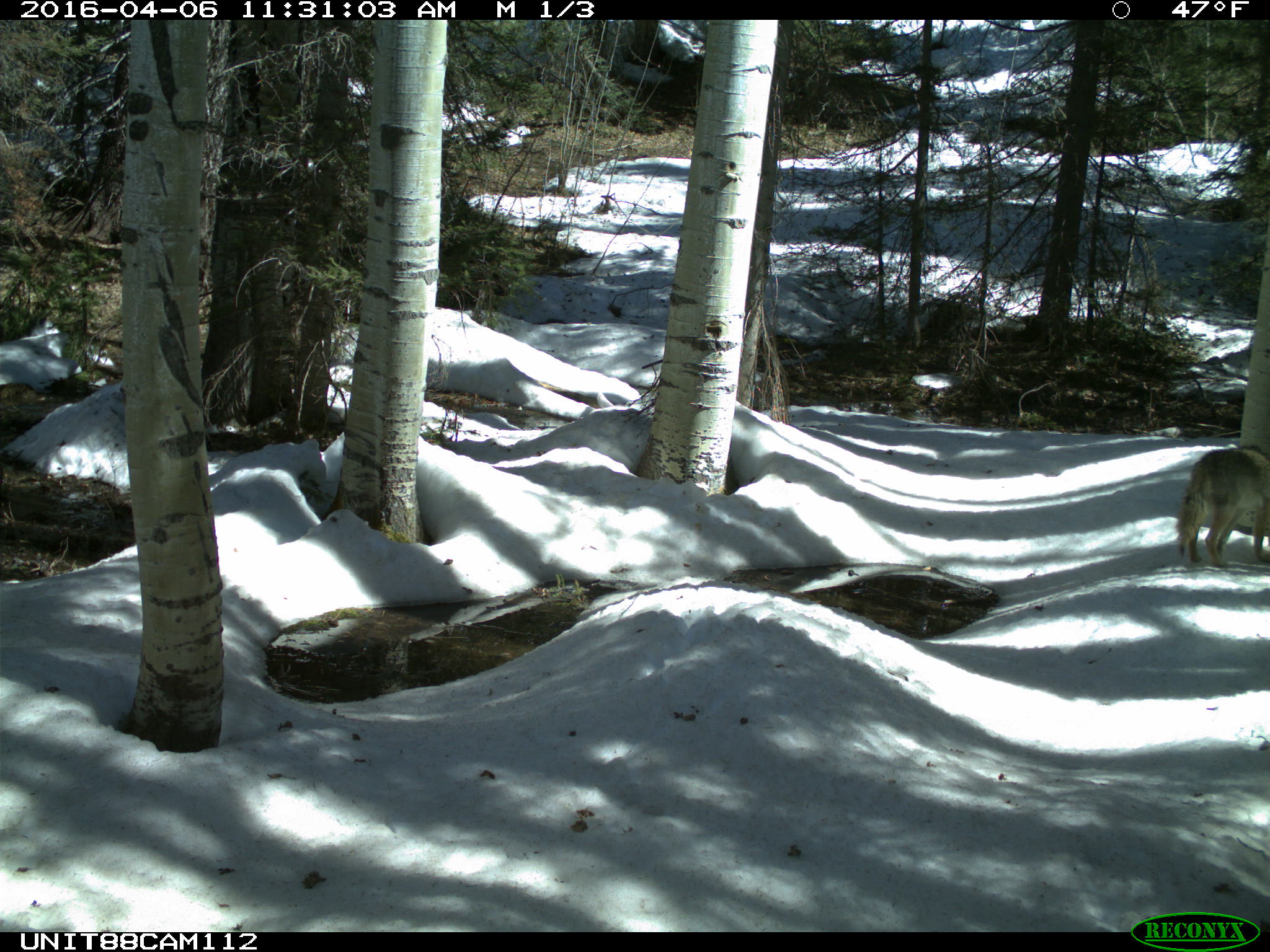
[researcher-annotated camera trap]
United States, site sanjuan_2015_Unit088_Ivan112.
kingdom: Animalia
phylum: Chordata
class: Mammalia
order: Carnivora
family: Canidae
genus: Canis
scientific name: Canis latrans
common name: coyote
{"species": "Canis latrans (coyote)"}